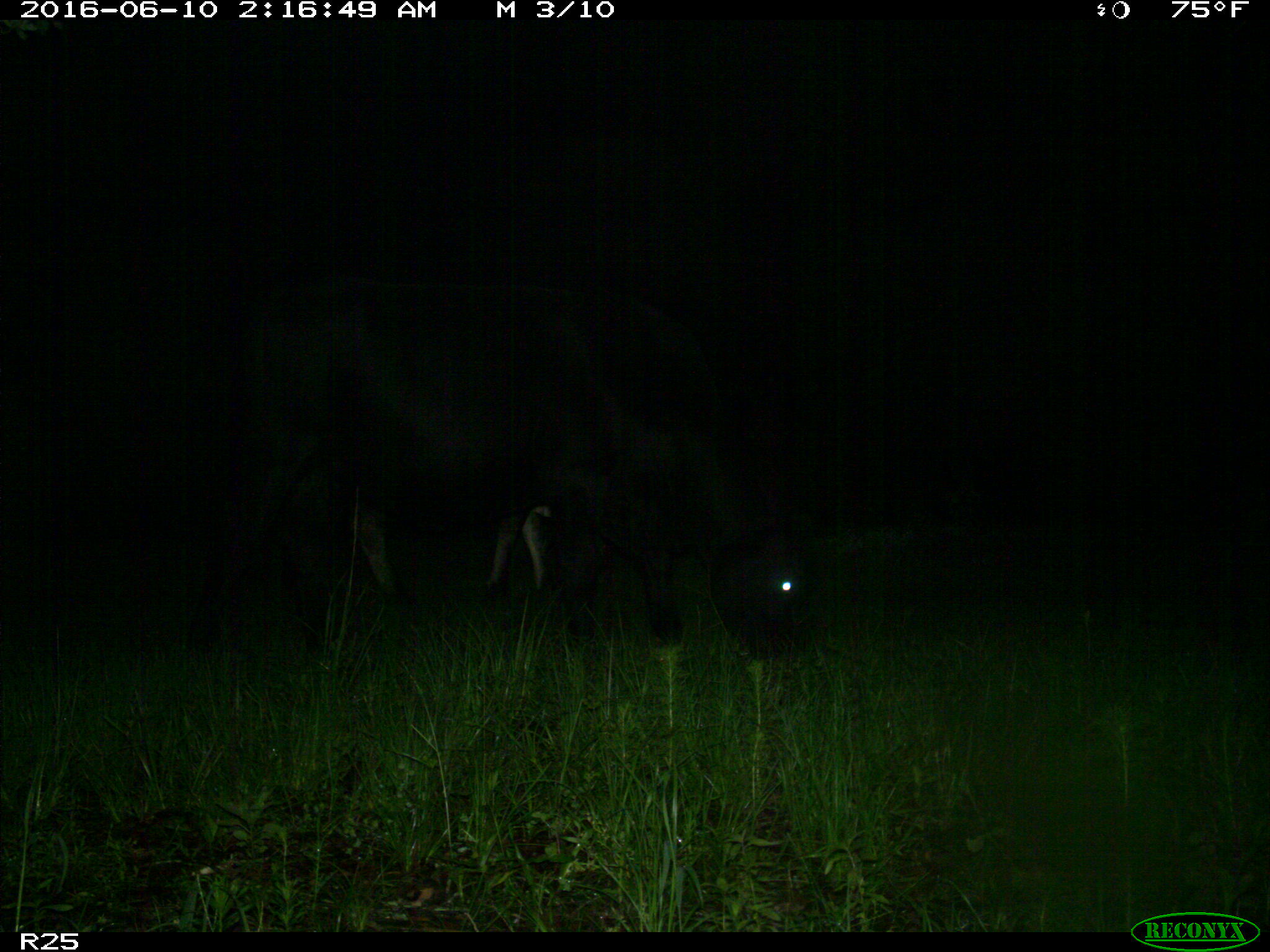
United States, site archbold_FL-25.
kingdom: Animalia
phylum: Chordata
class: Mammalia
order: Artiodactyla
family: Bovidae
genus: Bos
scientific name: Bos taurus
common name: domestic cow